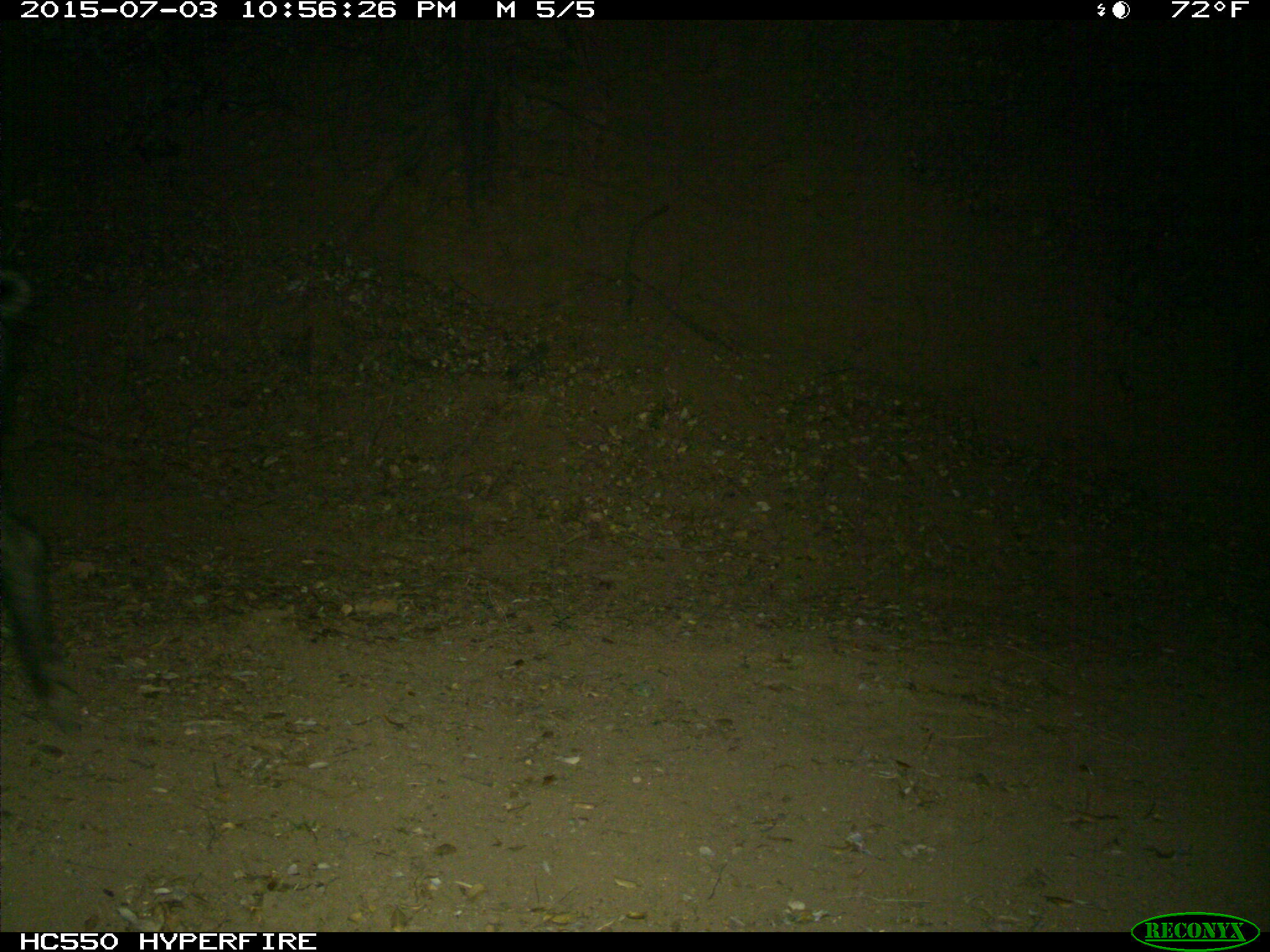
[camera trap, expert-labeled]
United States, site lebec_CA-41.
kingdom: Animalia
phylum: Chordata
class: Mammalia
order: Artiodactyla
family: Suidae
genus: Sus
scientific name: Sus scrofa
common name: wild boar